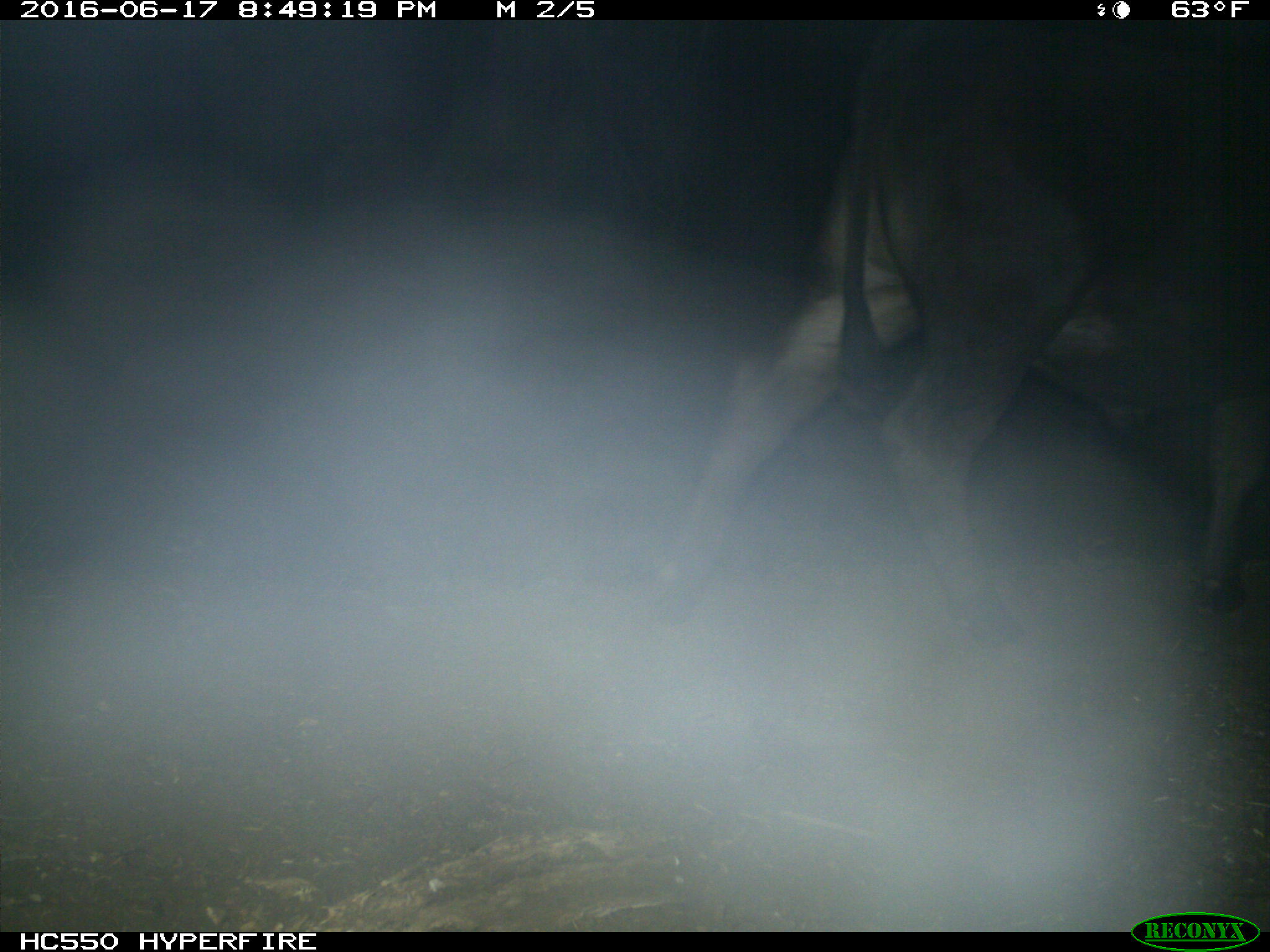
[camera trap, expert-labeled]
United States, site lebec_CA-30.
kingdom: Animalia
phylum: Chordata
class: Mammalia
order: Artiodactyla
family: Bovidae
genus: Bos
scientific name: Bos taurus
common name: domestic cow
Bos taurus (domestic cow).